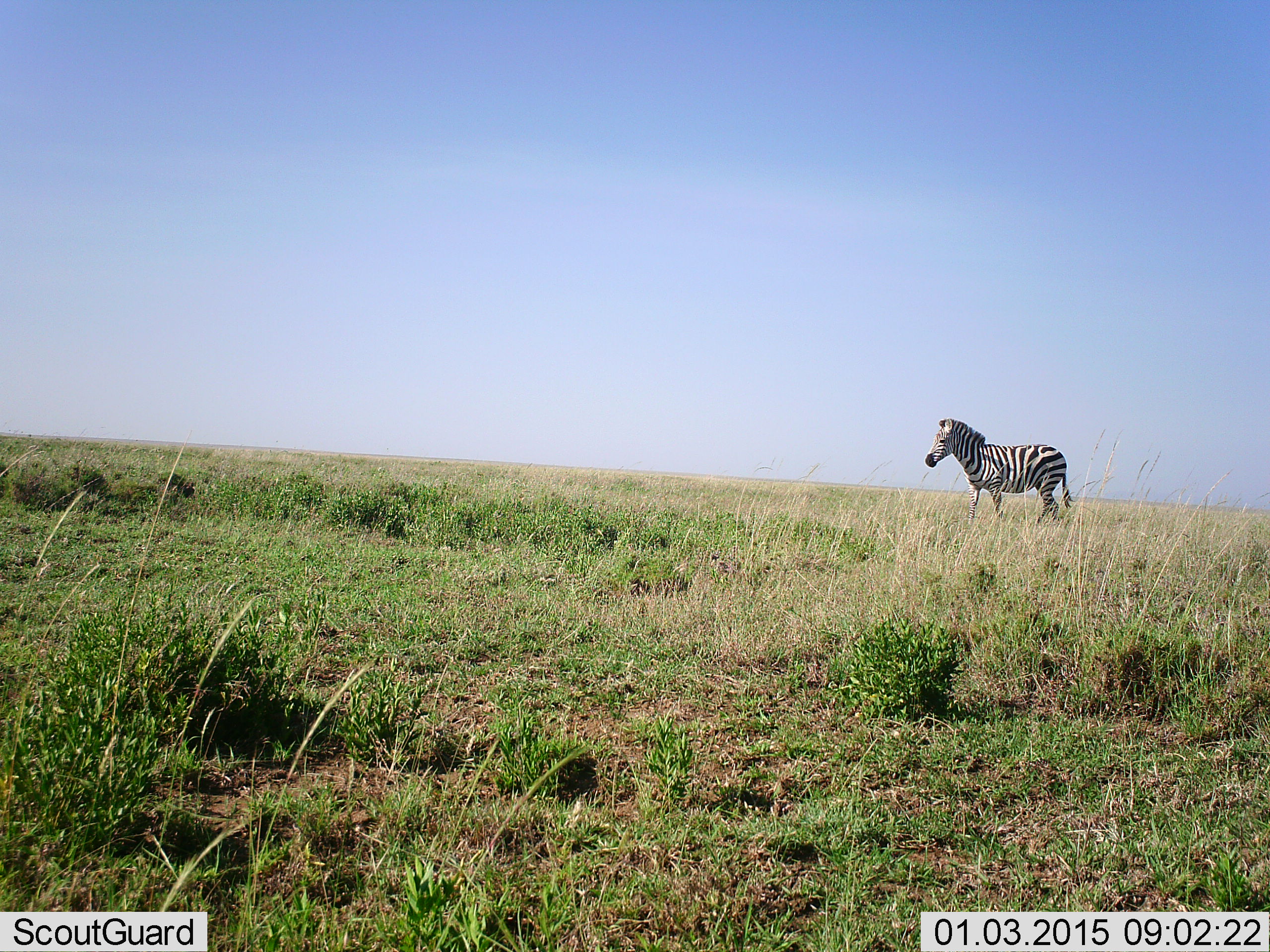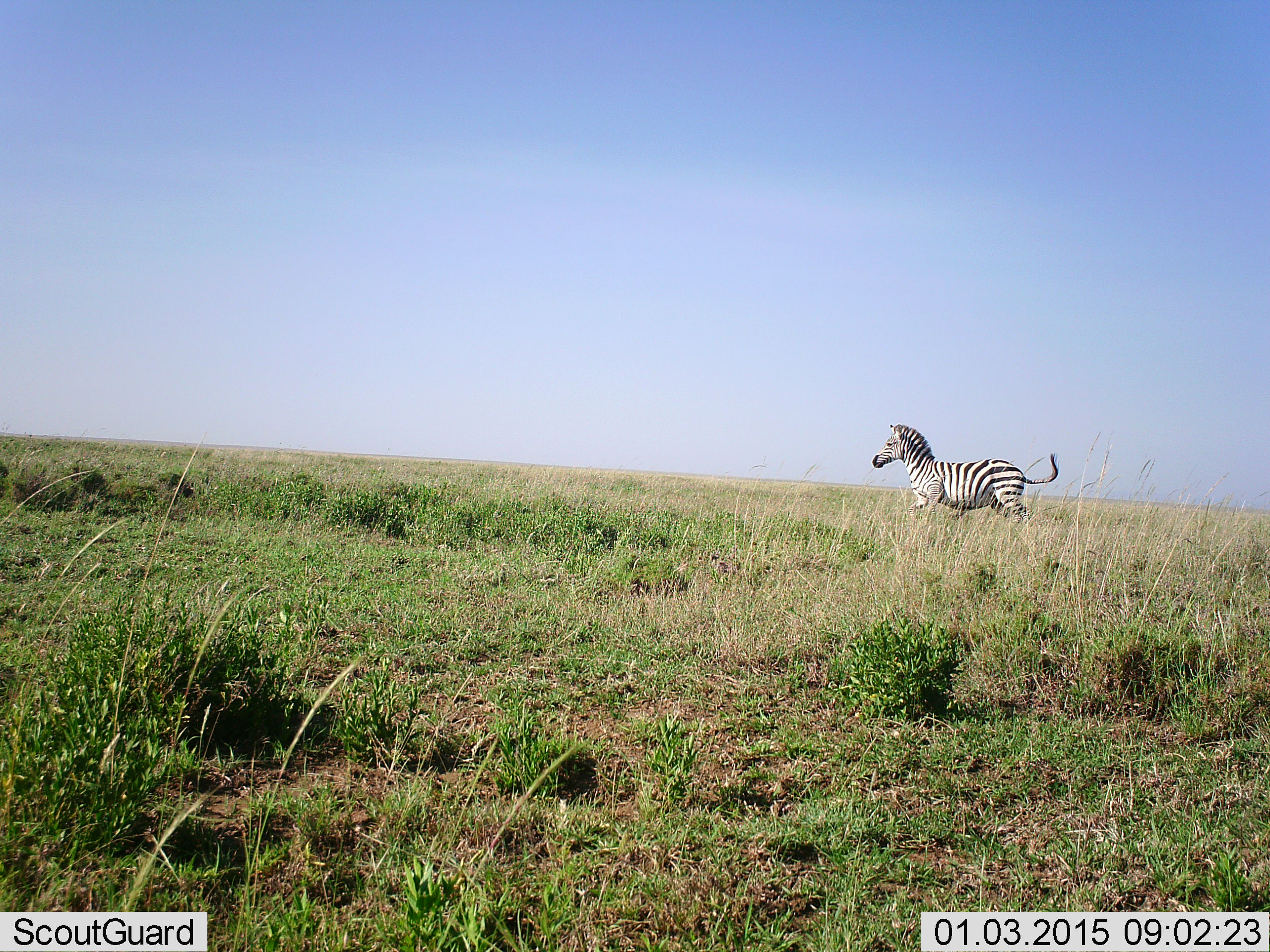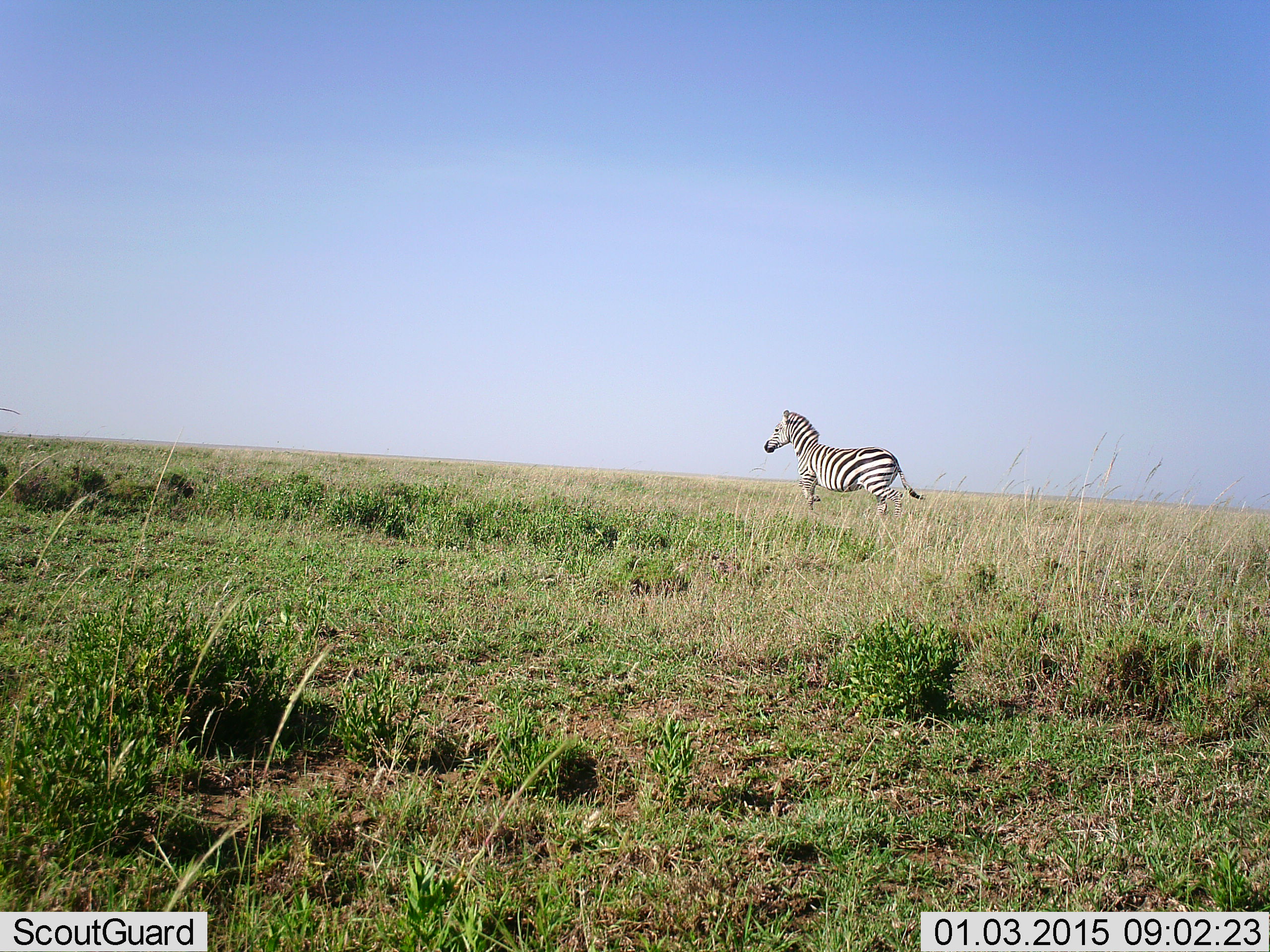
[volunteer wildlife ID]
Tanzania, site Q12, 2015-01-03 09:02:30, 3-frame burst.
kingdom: Animalia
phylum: Chordata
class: Mammalia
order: Perissodactyla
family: Equidae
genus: Equus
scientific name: Equus quagga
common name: plains zebra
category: zebra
Zebra (plains zebra) (Equus quagga), count 1. Behavior (volunteer vote fractions): standing 0%, resting 0%, moving 100%, interacting 0%. Young present (vote fraction): 0%. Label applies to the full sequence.